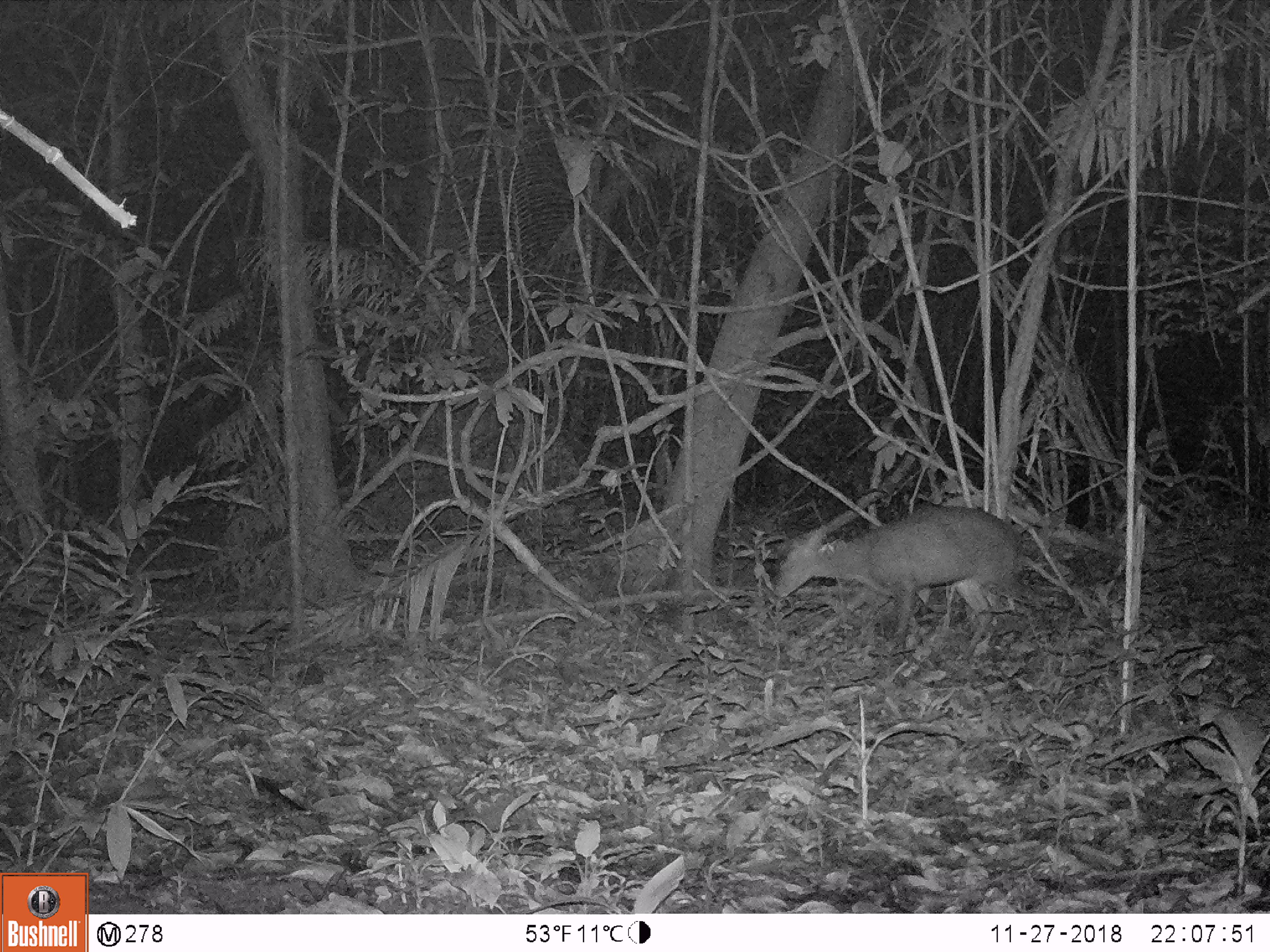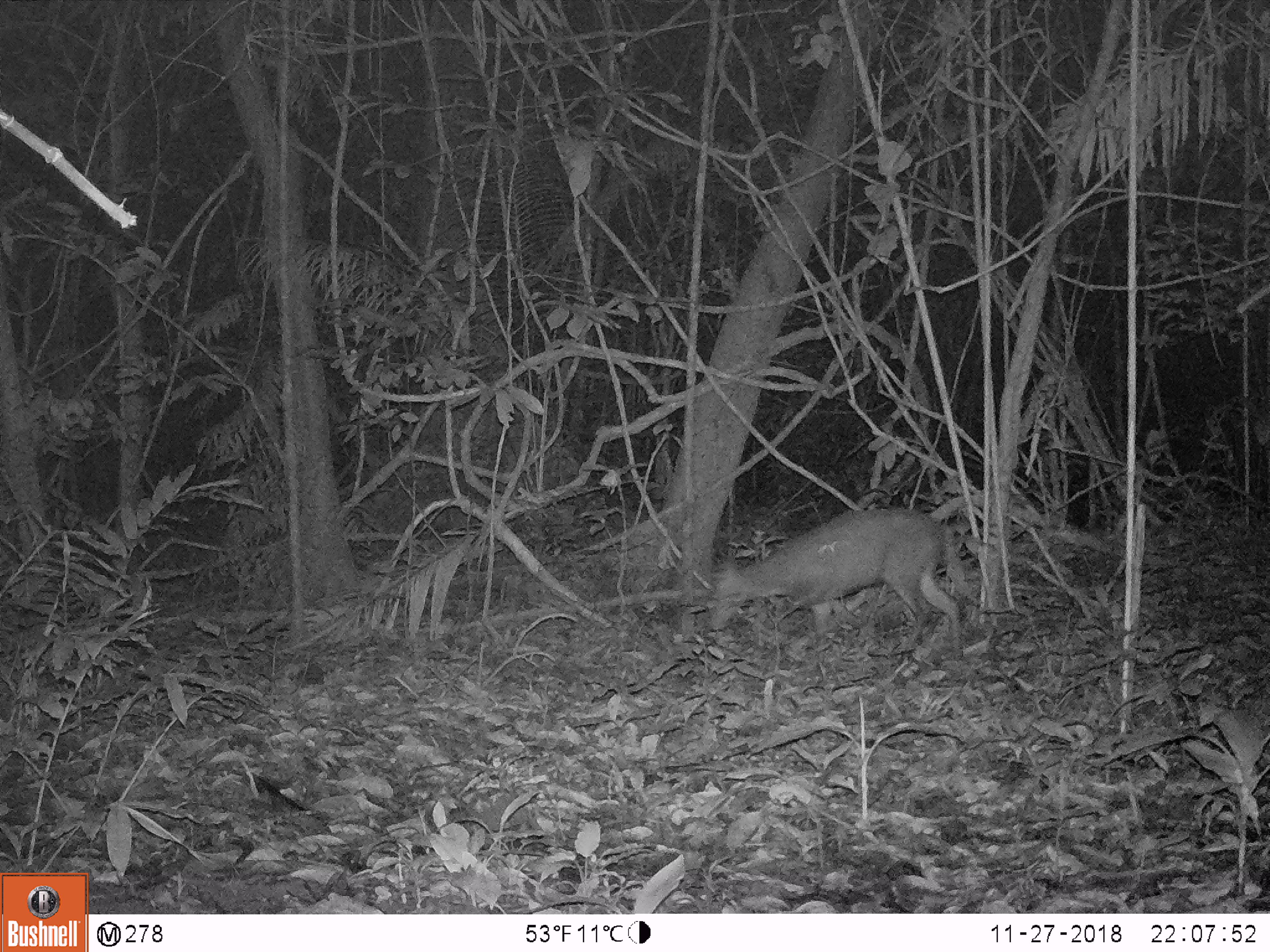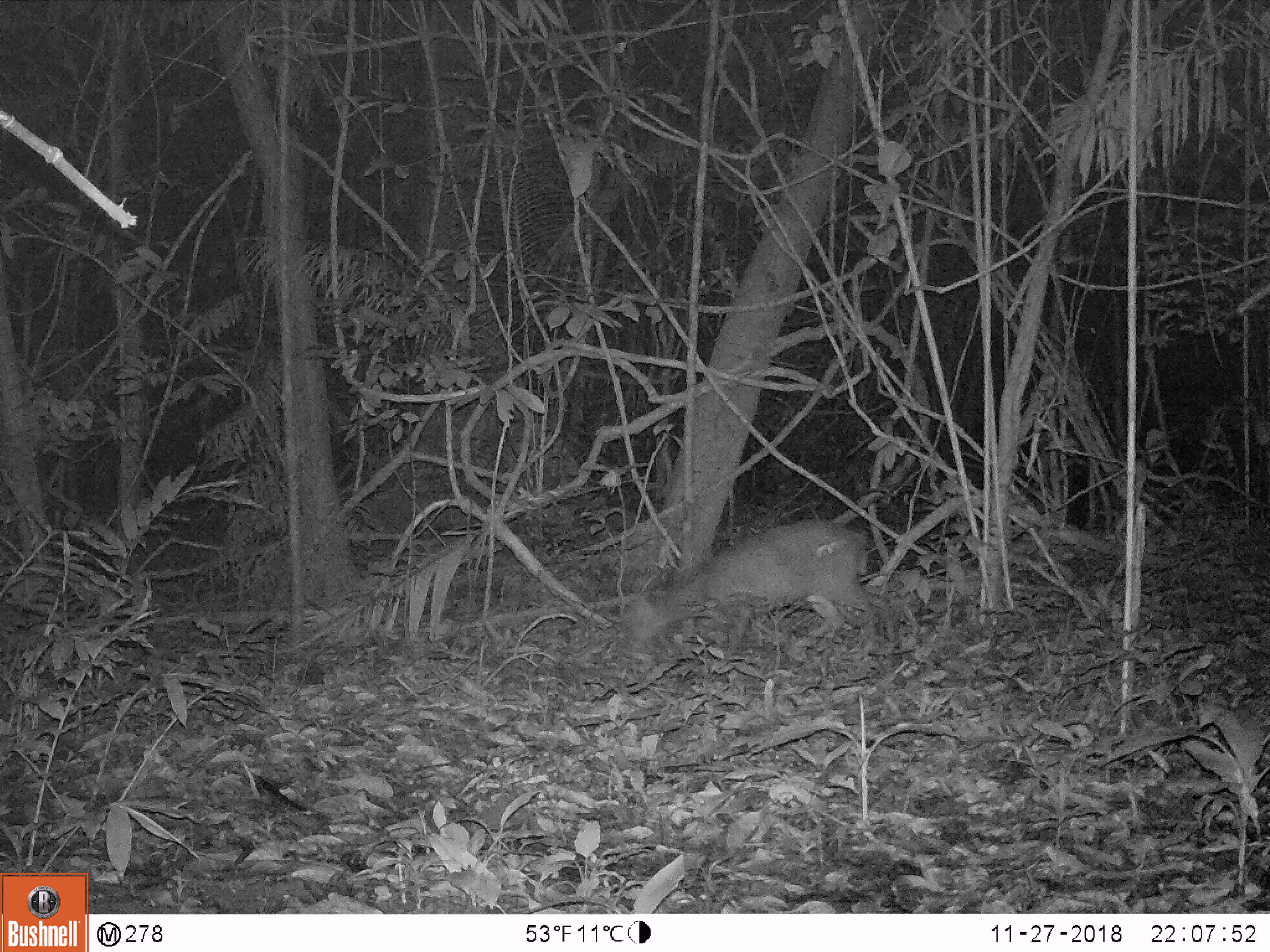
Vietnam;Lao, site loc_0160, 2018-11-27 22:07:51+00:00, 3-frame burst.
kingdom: Animalia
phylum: Chordata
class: Mammalia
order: Artiodactyla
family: Cervidae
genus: Muntiacus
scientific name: Muntiacus rooseveltorum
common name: roosevelt's muntjac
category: roosevelts muntjac group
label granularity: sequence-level